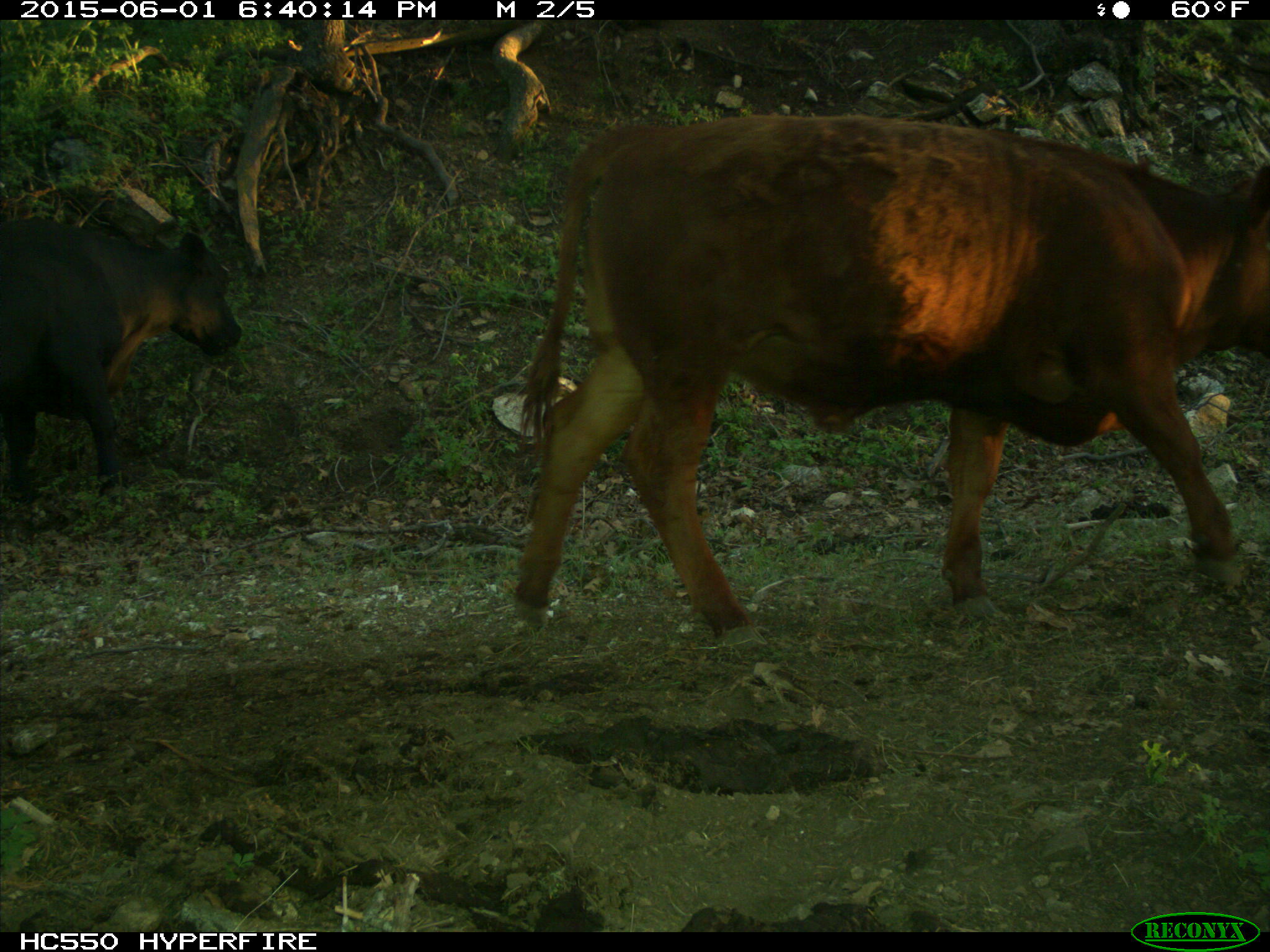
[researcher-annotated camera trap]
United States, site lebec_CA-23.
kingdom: Animalia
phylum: Chordata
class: Mammalia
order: Artiodactyla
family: Bovidae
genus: Bos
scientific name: Bos taurus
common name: domestic cow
Bos taurus (domestic cow).